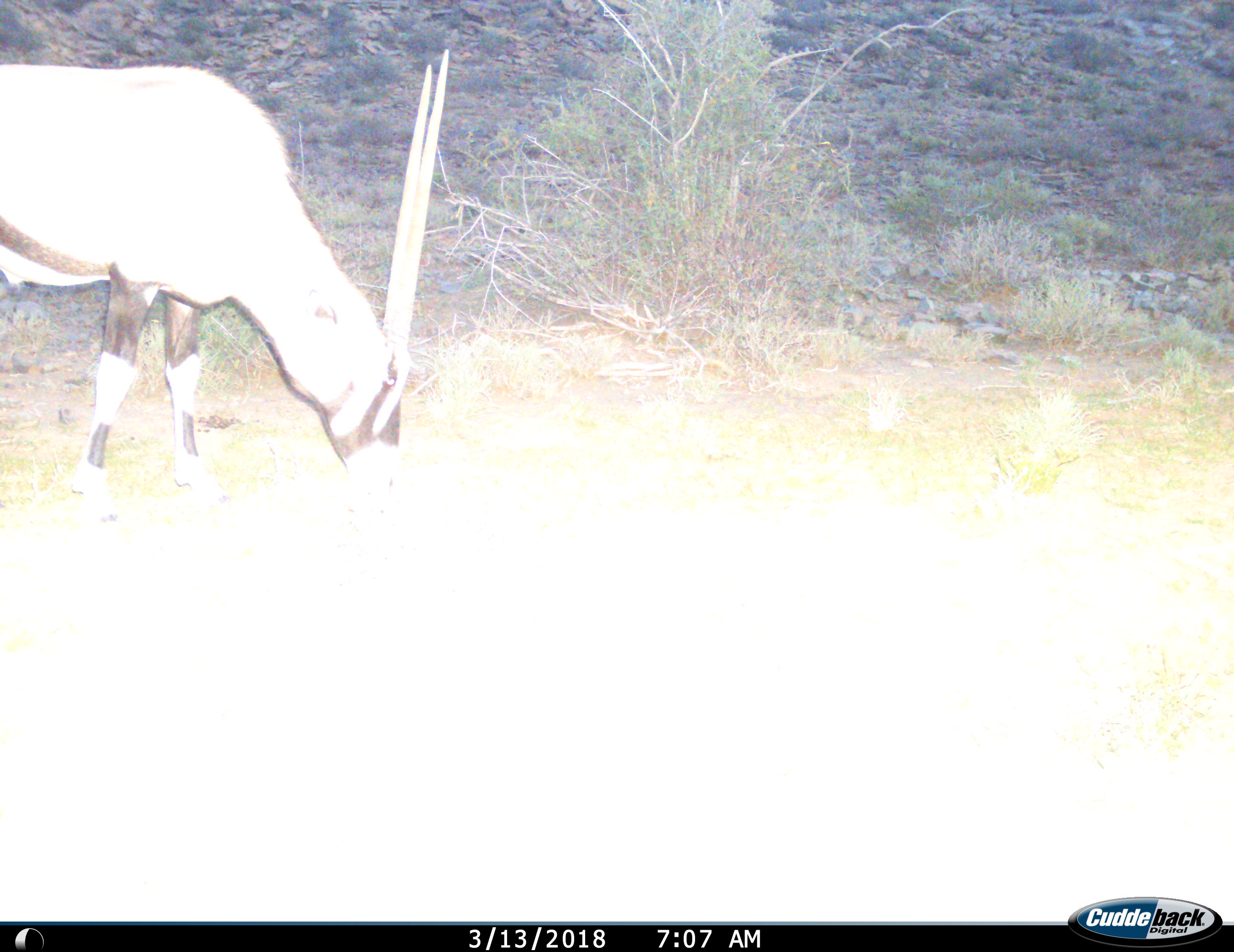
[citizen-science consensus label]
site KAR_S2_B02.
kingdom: Animalia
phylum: Chordata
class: Mammalia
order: Artiodactyla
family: Bovidae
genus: Oryx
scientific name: Oryx gazella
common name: gemsbok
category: oryx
Oryx (gemsbok) (Oryx gazella), count 1. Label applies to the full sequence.